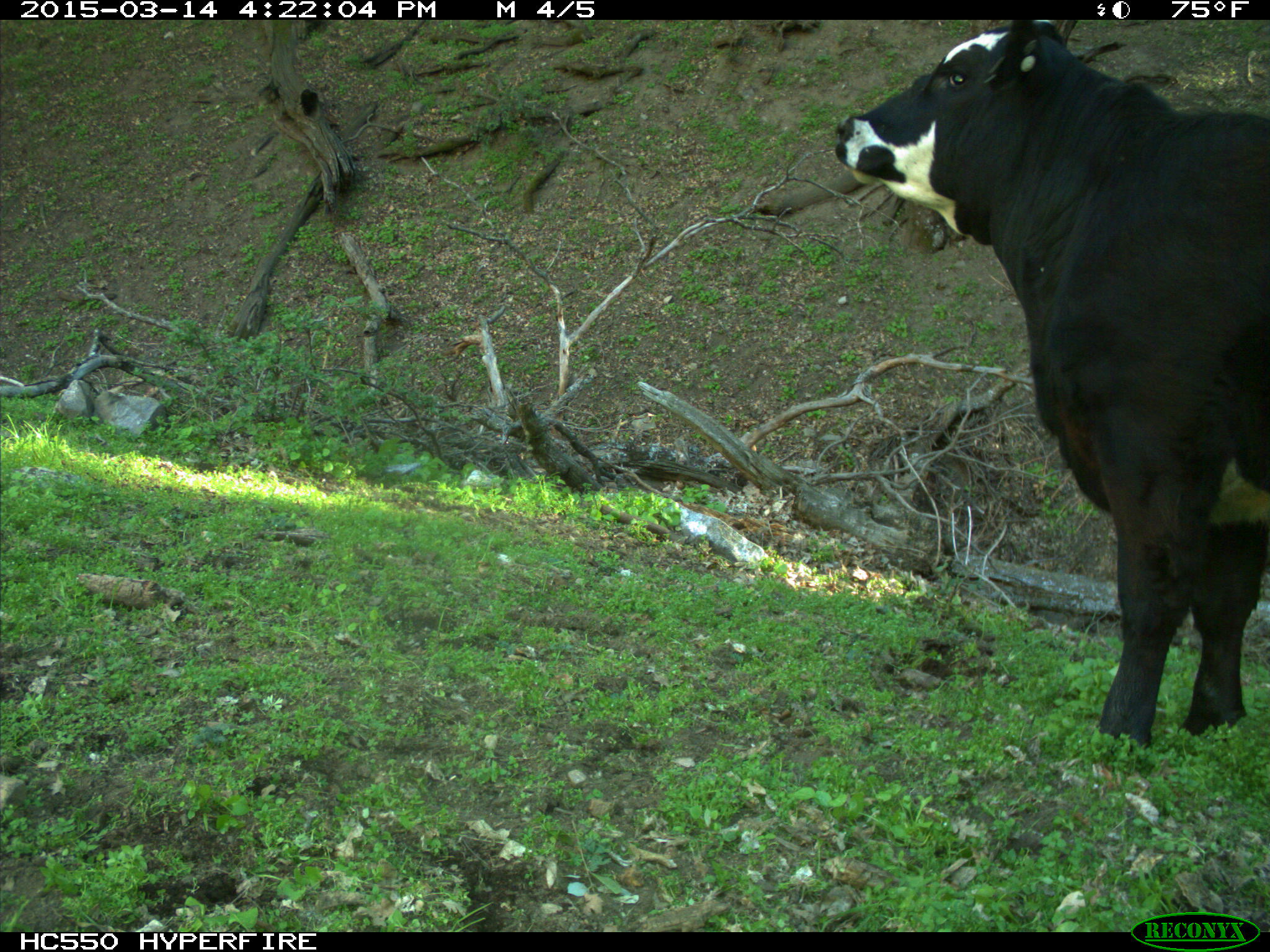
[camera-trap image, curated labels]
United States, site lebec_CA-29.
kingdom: Animalia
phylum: Chordata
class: Mammalia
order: Artiodactyla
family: Bovidae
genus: Bos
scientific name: Bos taurus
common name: domestic cow